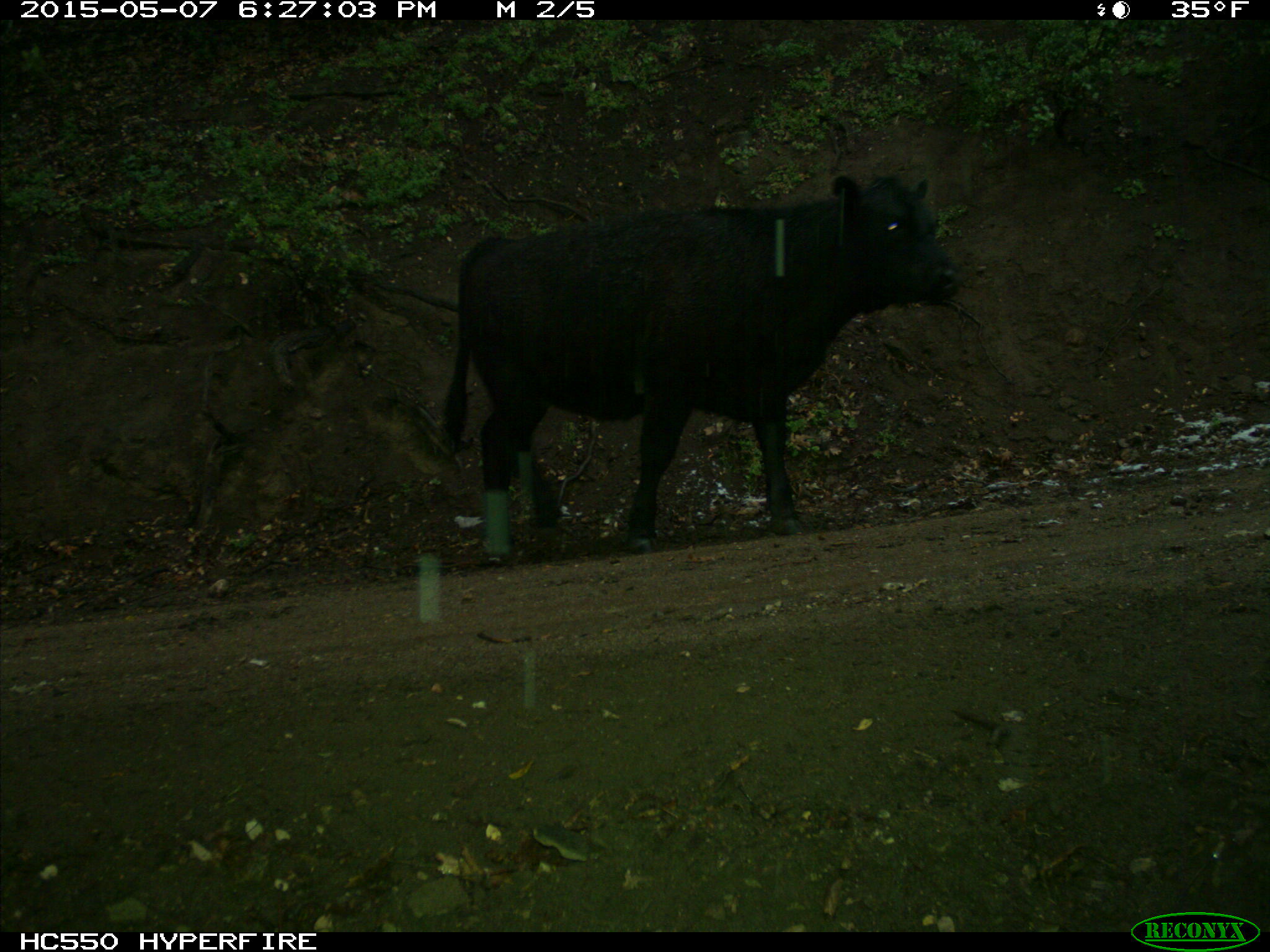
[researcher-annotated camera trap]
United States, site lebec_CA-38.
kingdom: Animalia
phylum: Chordata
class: Mammalia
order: Artiodactyla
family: Bovidae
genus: Bos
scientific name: Bos taurus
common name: domestic cow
Bos taurus (domestic cow).